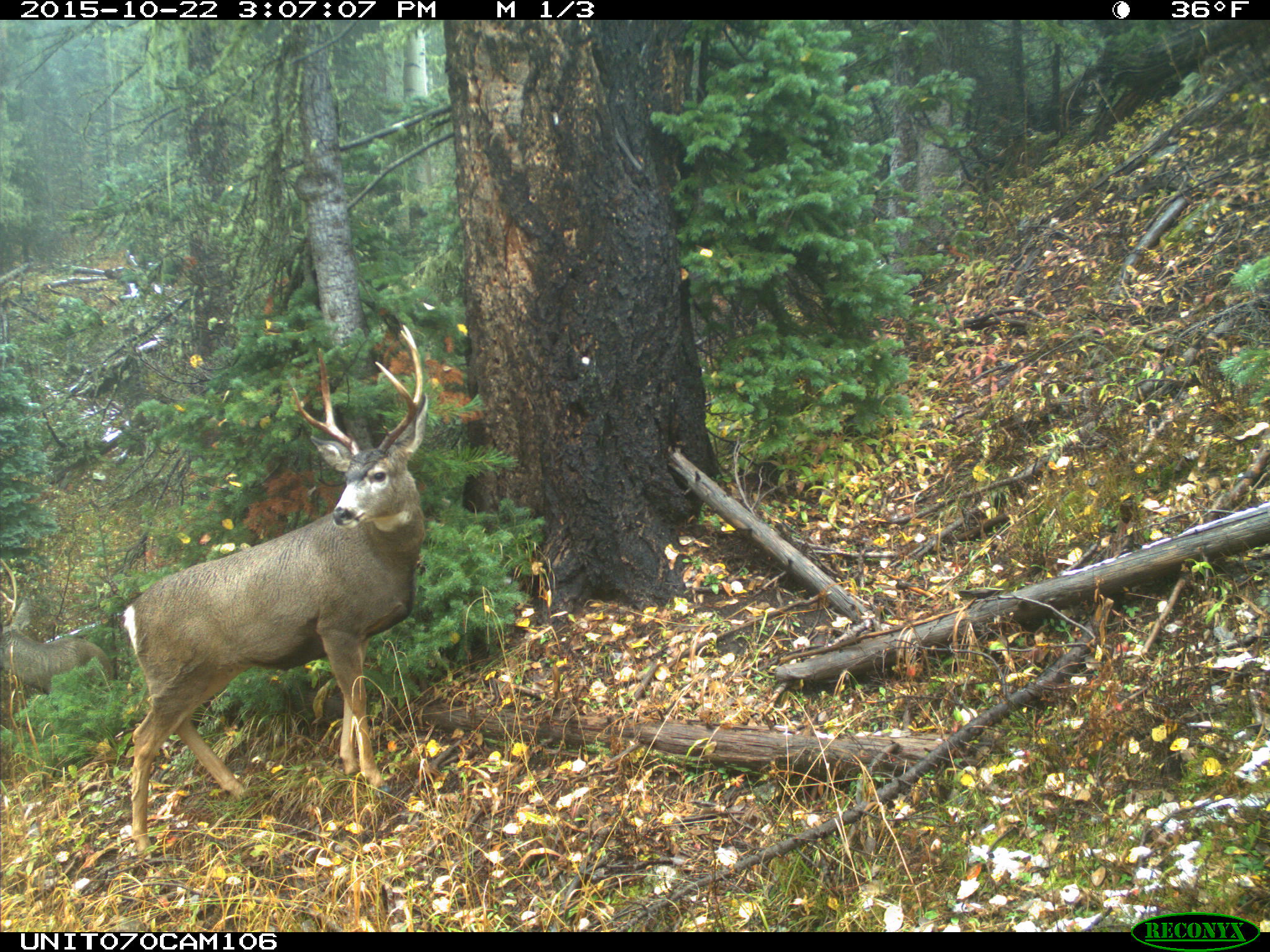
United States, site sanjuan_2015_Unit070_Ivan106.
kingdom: Animalia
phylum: Chordata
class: Mammalia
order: Artiodactyla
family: Cervidae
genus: Odocoileus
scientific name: Odocoileus hemionus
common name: mule deer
Odocoileus hemionus (mule deer).